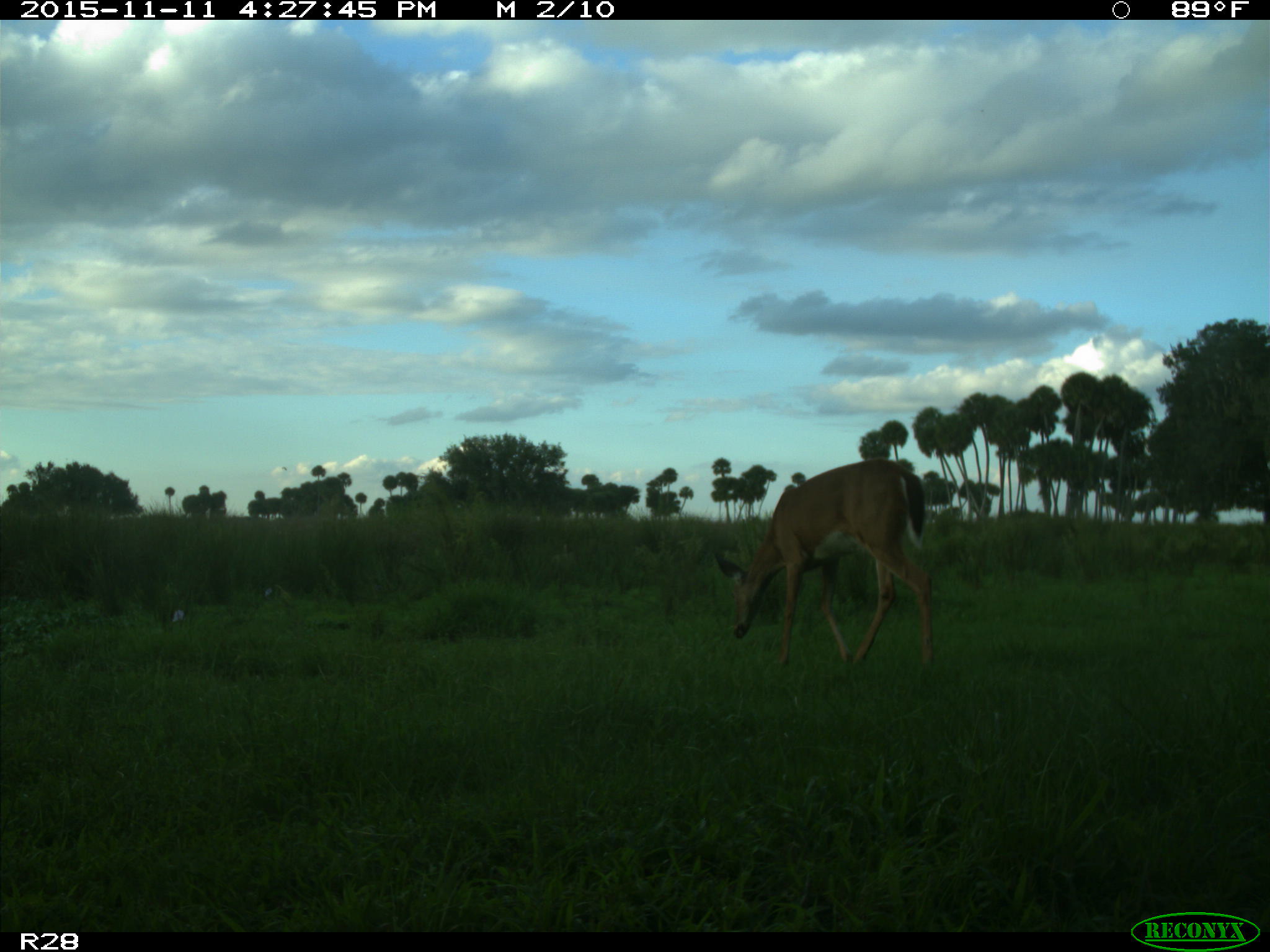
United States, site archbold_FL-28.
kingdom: Animalia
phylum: Chordata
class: Mammalia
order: Artiodactyla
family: Cervidae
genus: Odocoileus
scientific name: Odocoileus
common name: deer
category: unidentified deer